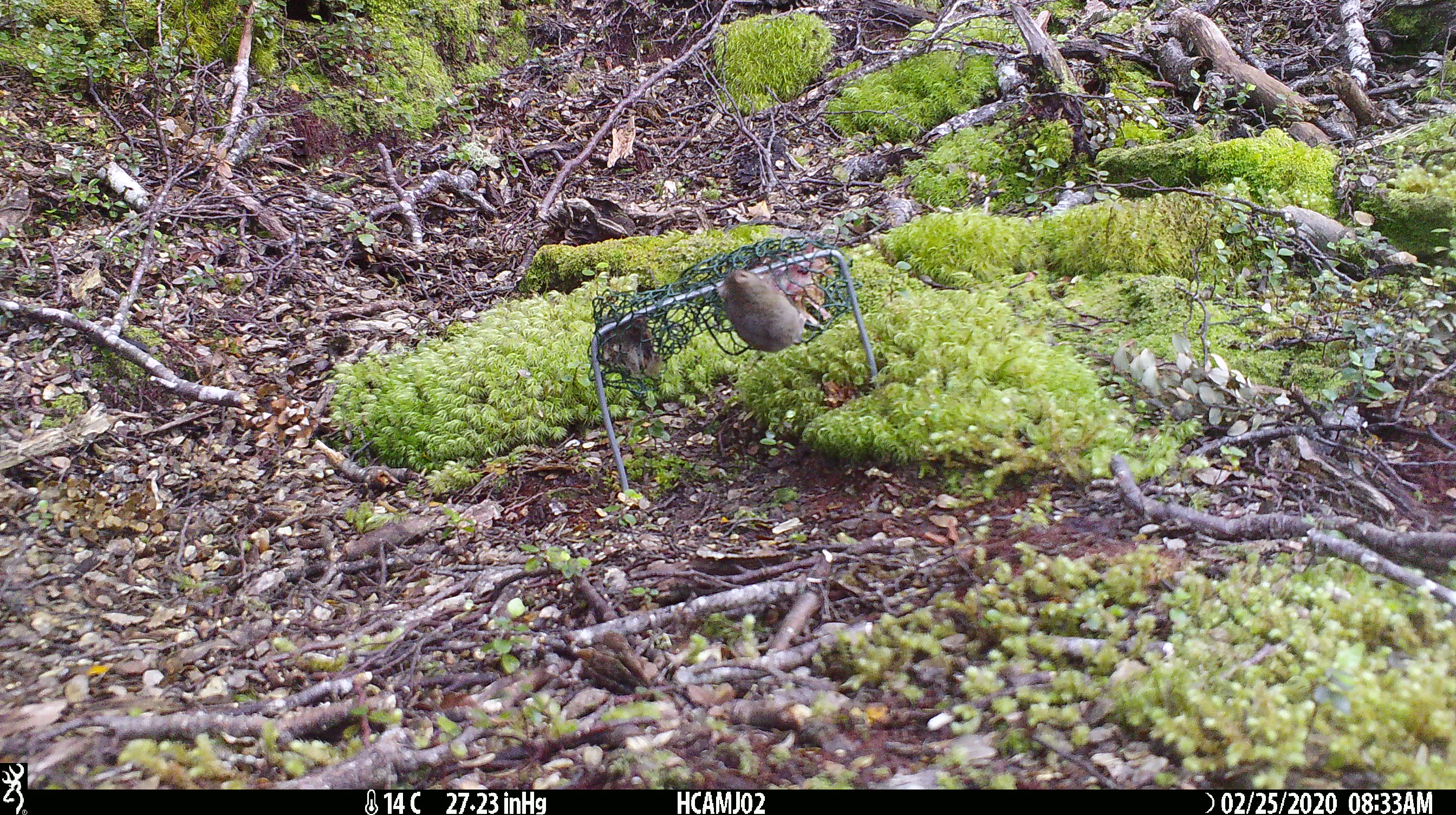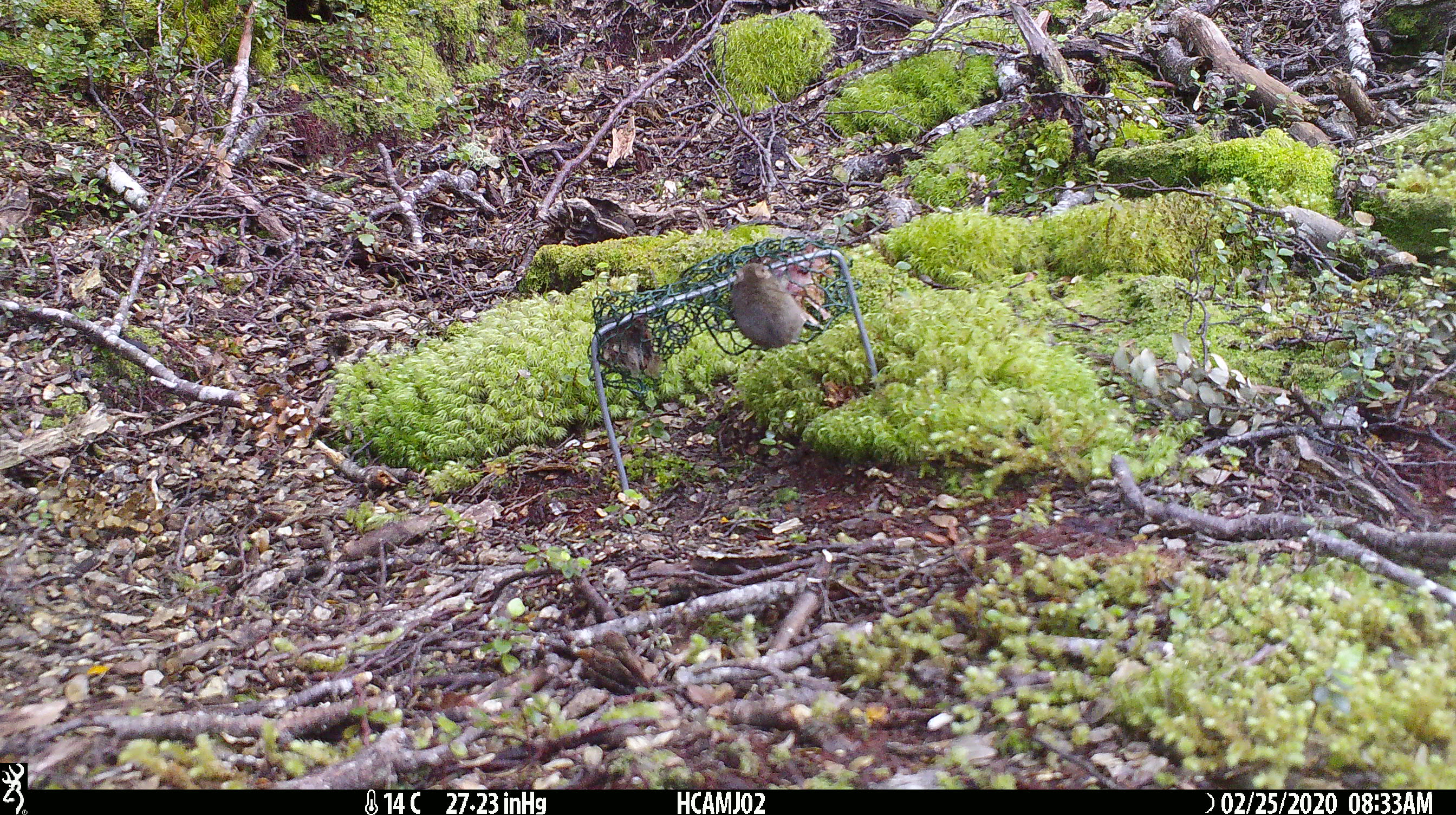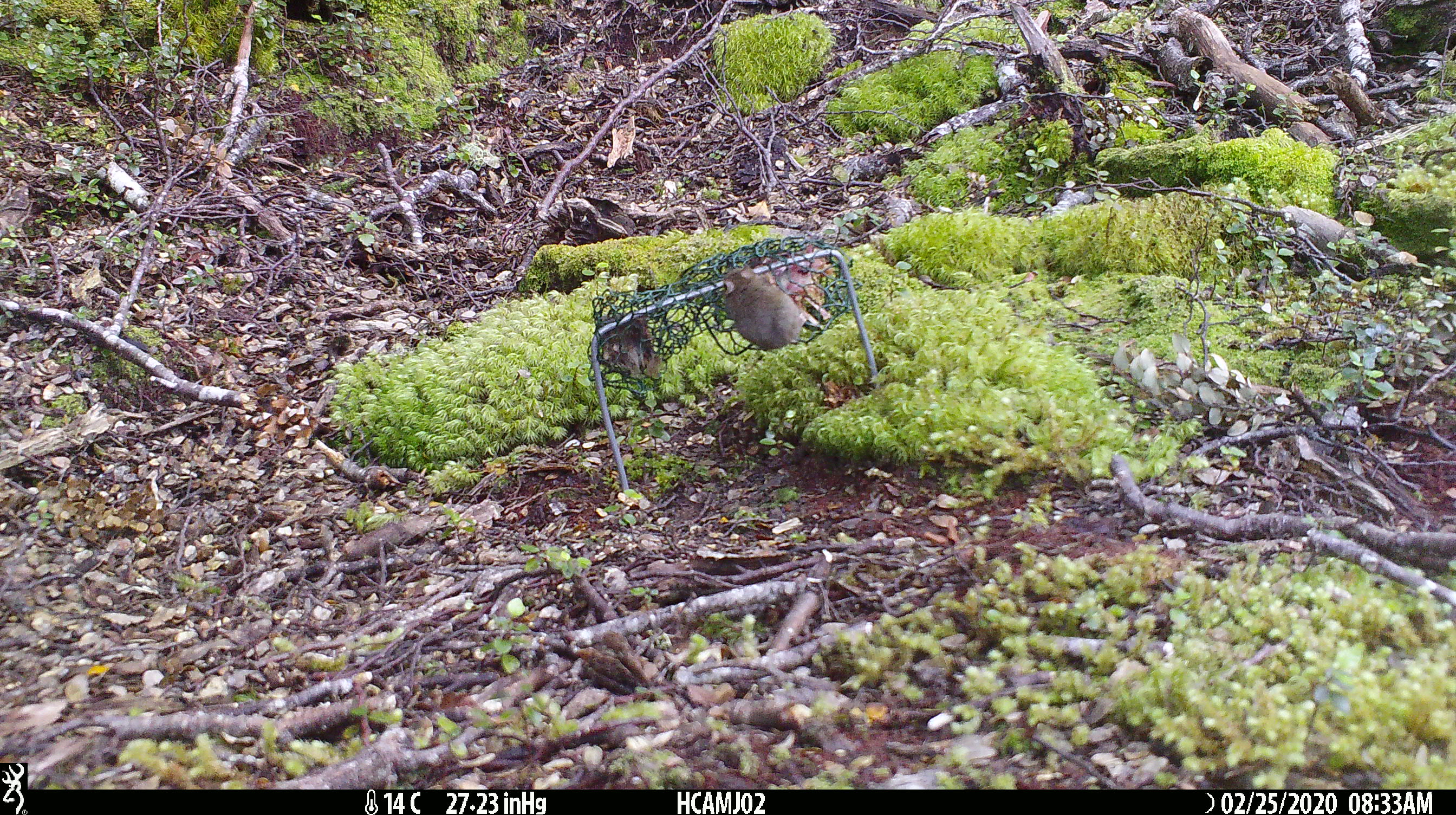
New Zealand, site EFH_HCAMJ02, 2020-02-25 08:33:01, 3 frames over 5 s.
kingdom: Animalia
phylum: Chordata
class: Mammalia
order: Rodentia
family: Muridae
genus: Mus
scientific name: Mus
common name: mouse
Mouse (Mus).